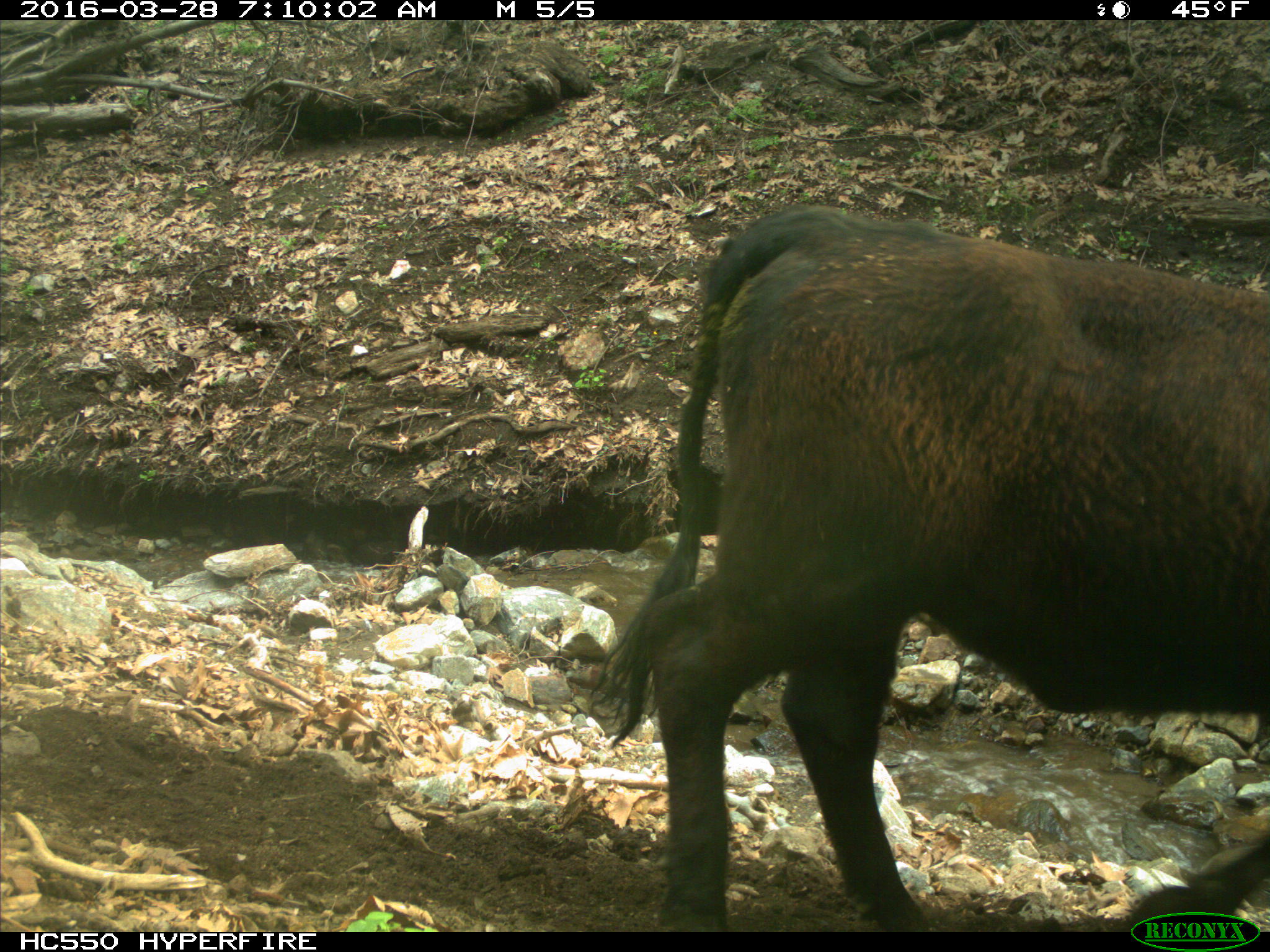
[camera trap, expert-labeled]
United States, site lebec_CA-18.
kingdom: Animalia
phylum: Chordata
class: Mammalia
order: Artiodactyla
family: Bovidae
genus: Bos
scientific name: Bos taurus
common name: domestic cow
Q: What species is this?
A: Bos taurus (domestic cow).